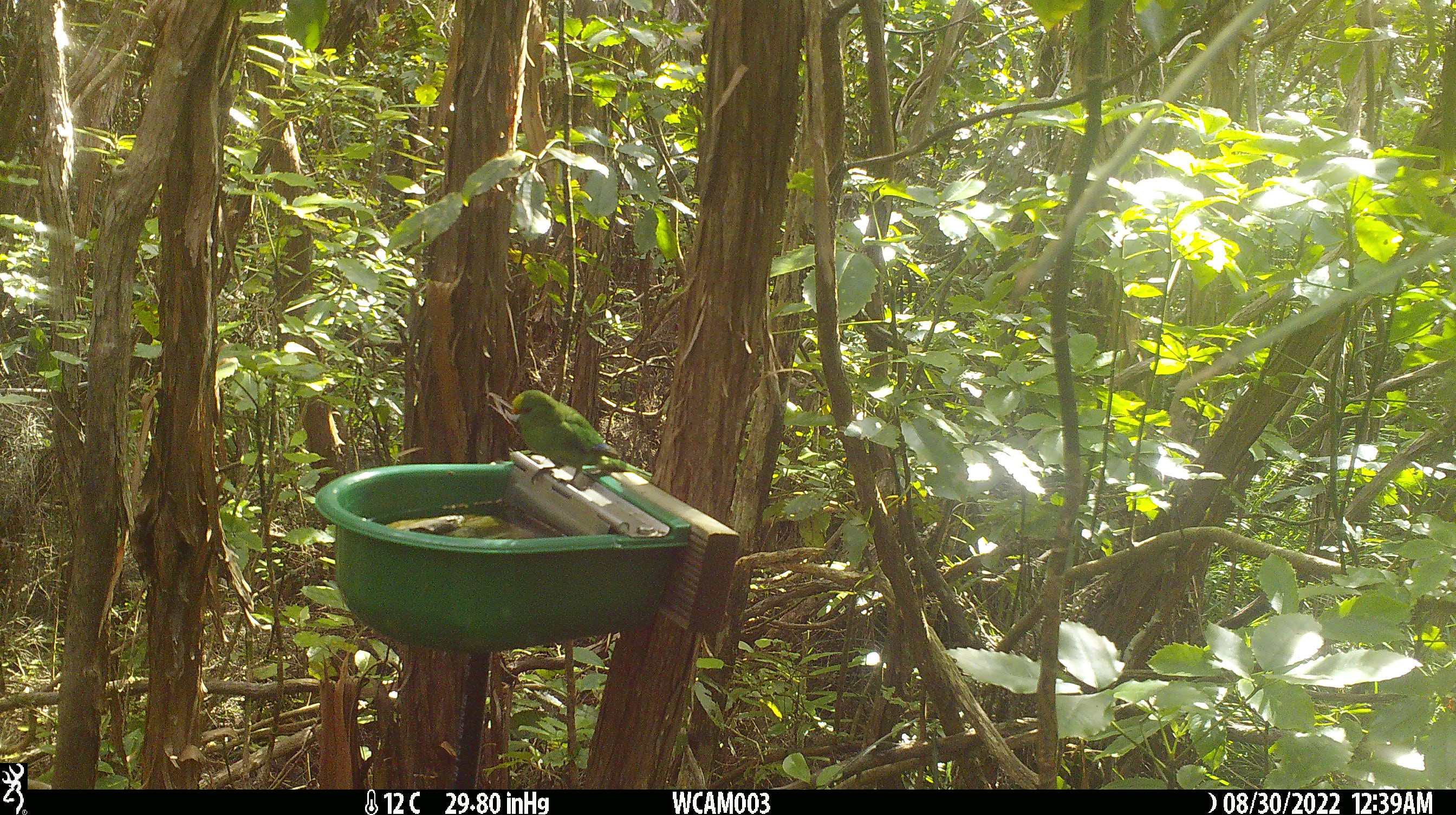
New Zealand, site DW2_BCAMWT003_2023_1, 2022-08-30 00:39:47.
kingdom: Animalia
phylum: Chordata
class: Aves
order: Psittaciformes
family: Psittaculidae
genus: Cyanoramphus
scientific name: Cyanoramphus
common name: parakeet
Parakeet (Cyanoramphus).